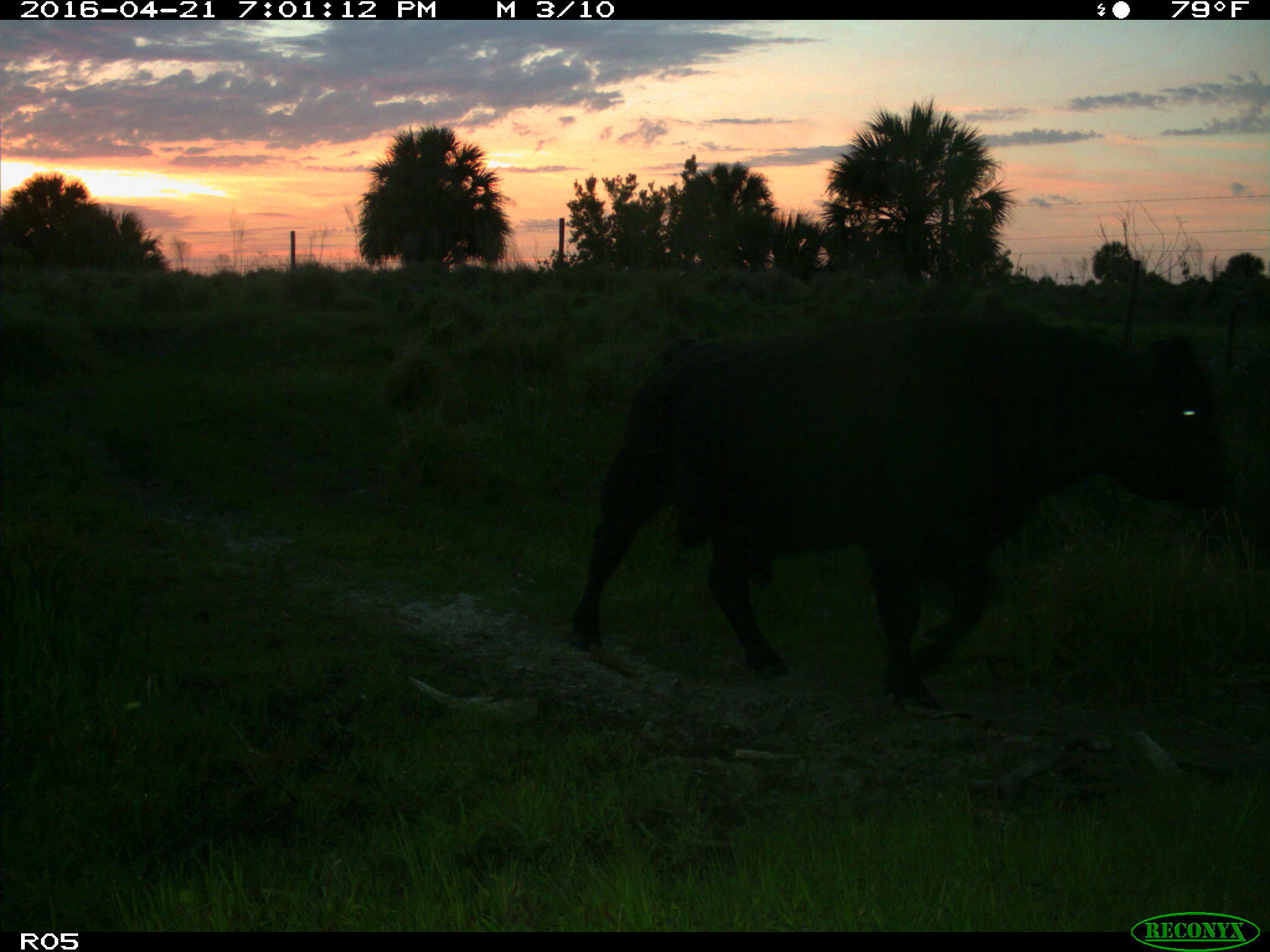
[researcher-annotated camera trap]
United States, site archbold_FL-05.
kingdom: Animalia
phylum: Chordata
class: Mammalia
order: Artiodactyla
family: Bovidae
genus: Bos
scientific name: Bos taurus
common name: domestic cow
Bos taurus (domestic cow).